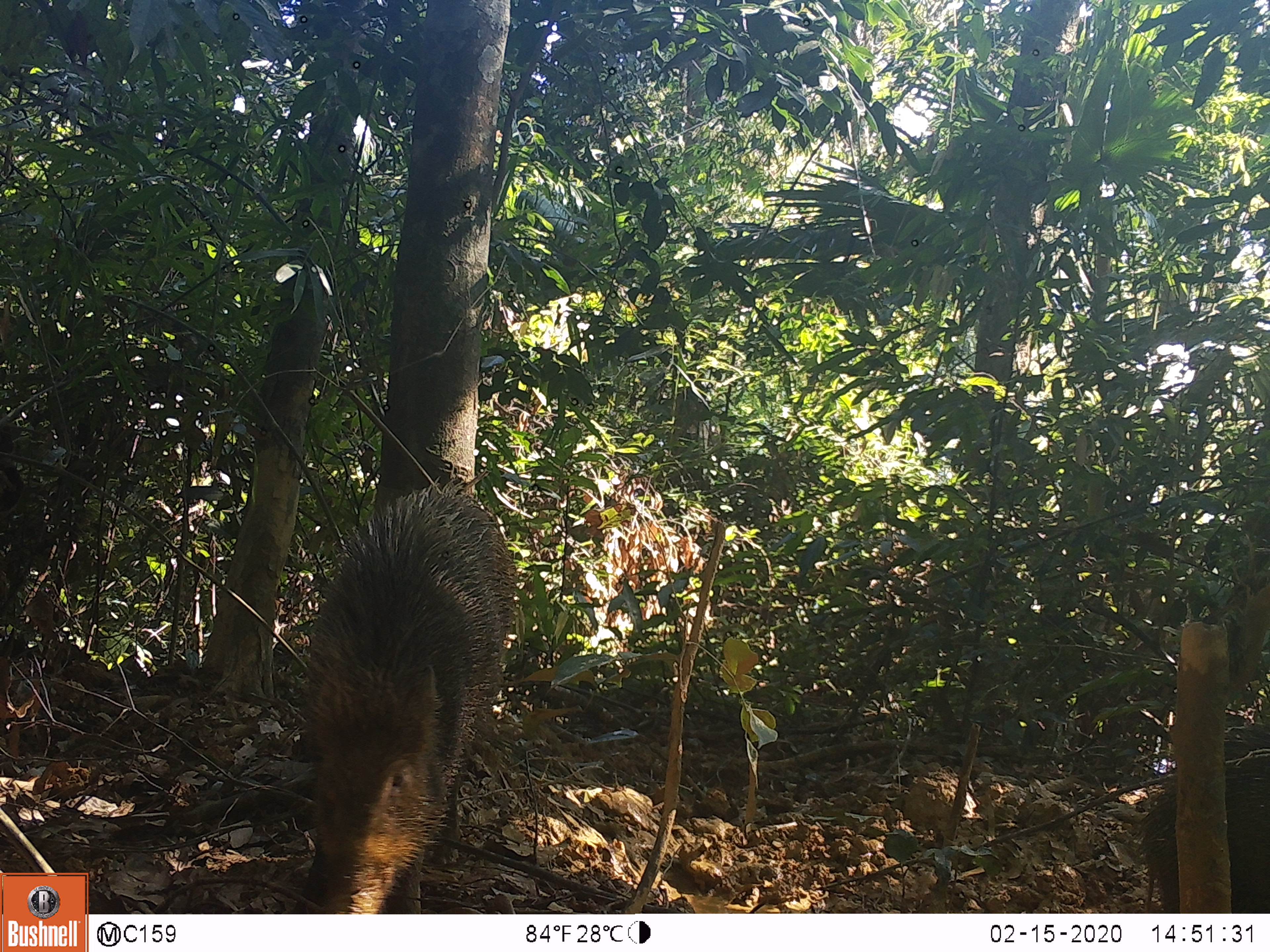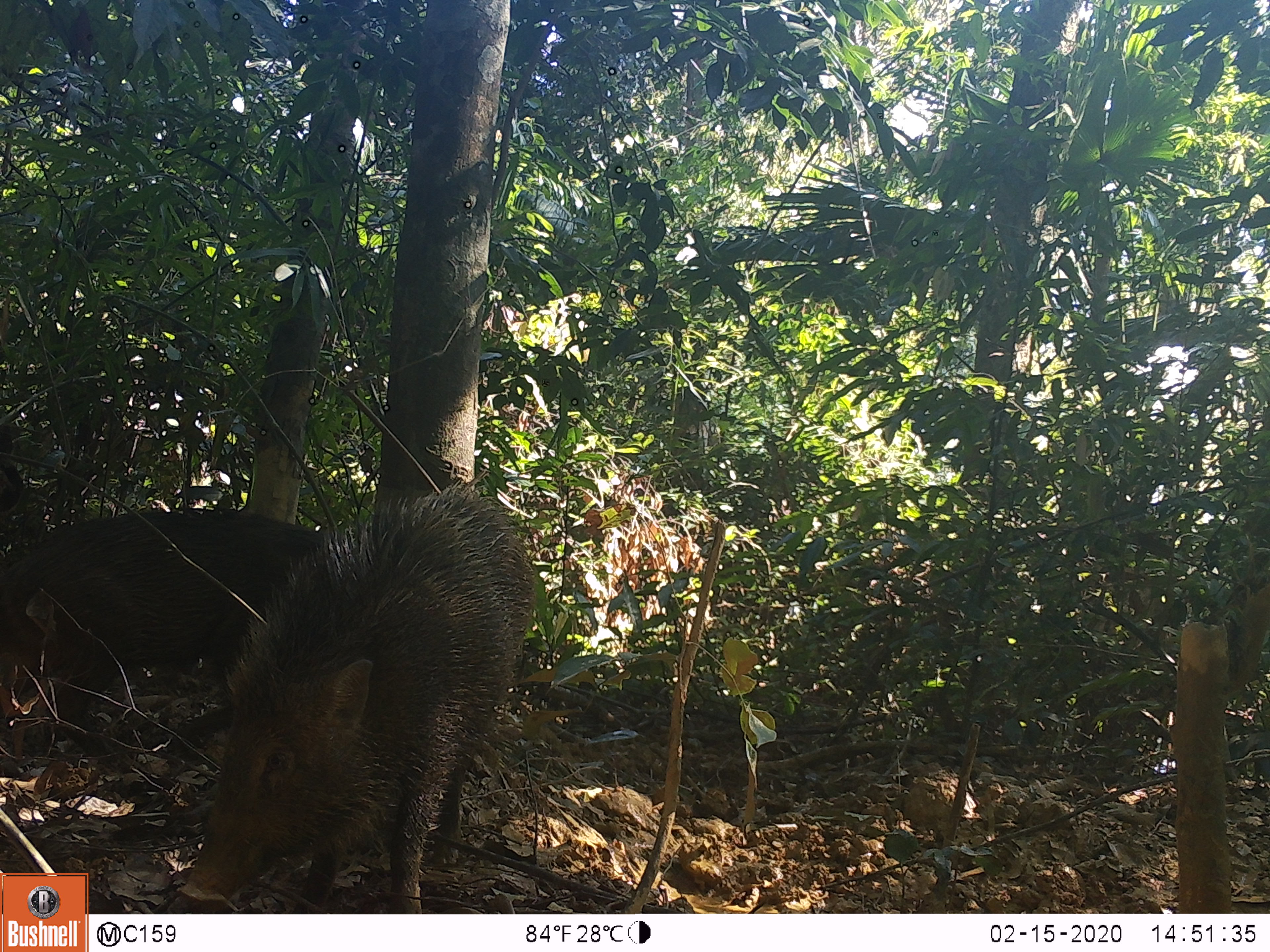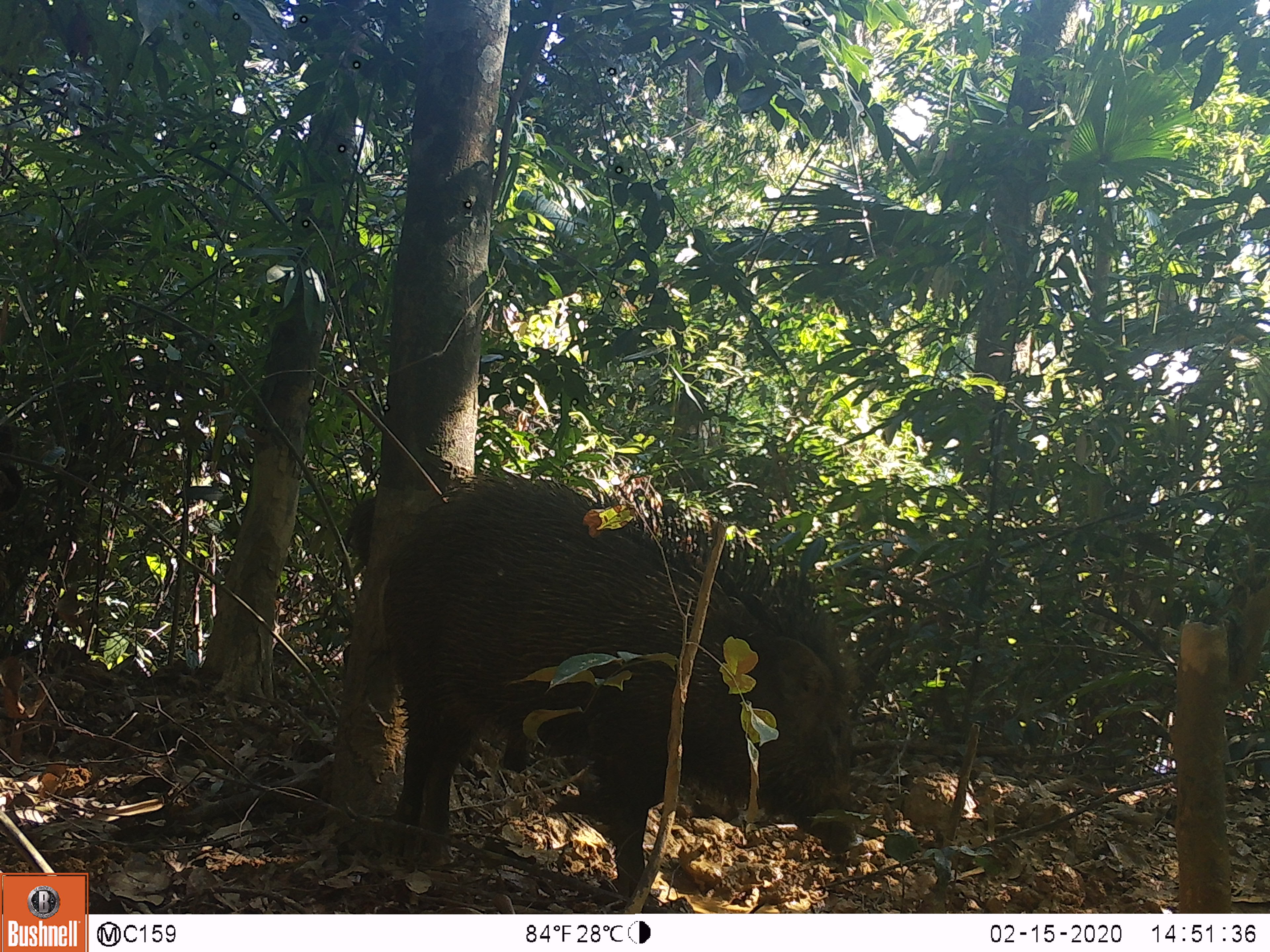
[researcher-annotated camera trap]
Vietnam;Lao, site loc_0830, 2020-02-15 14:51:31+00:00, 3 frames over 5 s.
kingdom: Animalia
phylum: Chordata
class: Mammalia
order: Artiodactyla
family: Suidae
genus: Sus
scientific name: Sus scrofa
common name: eurasian wild pig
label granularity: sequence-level